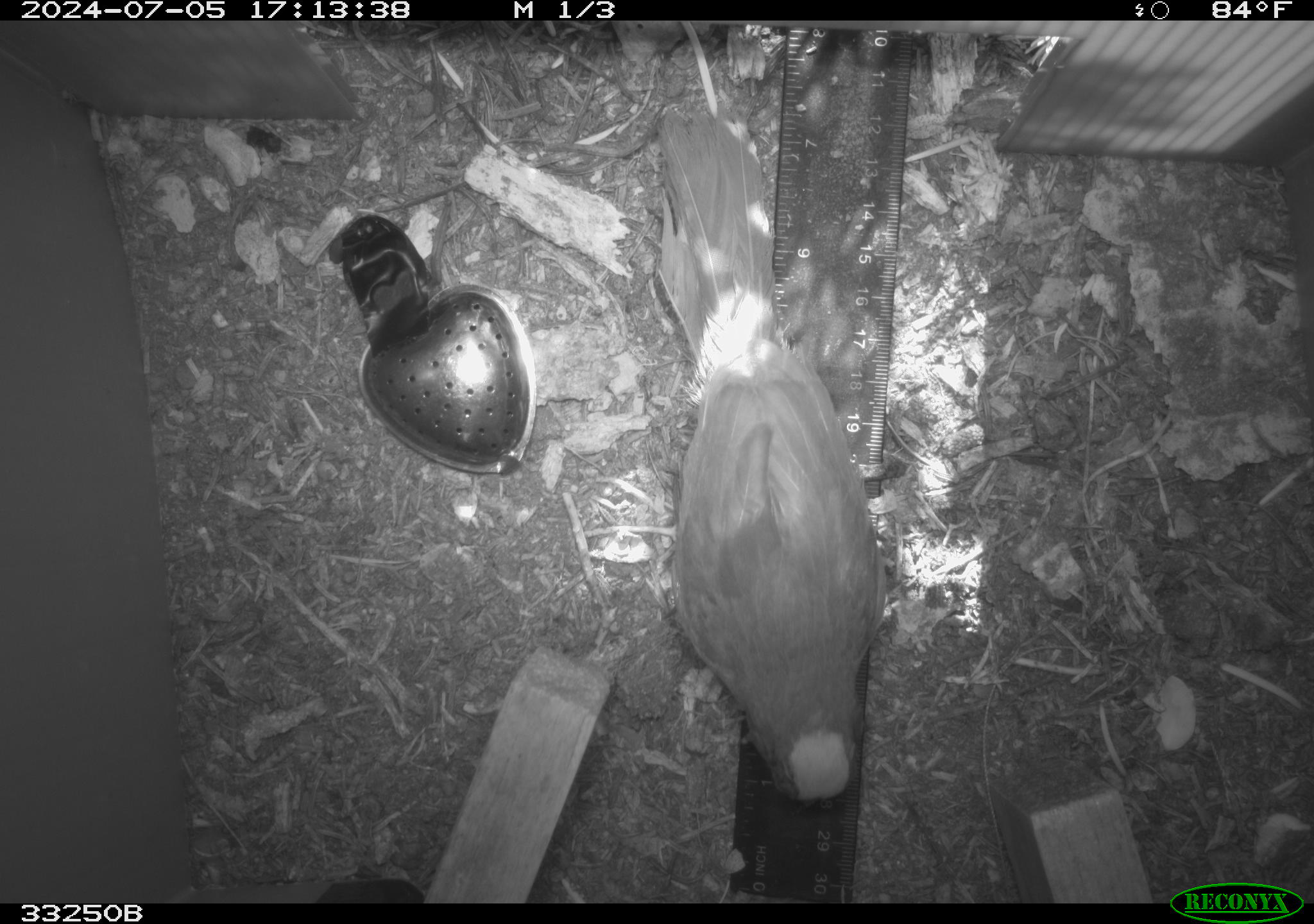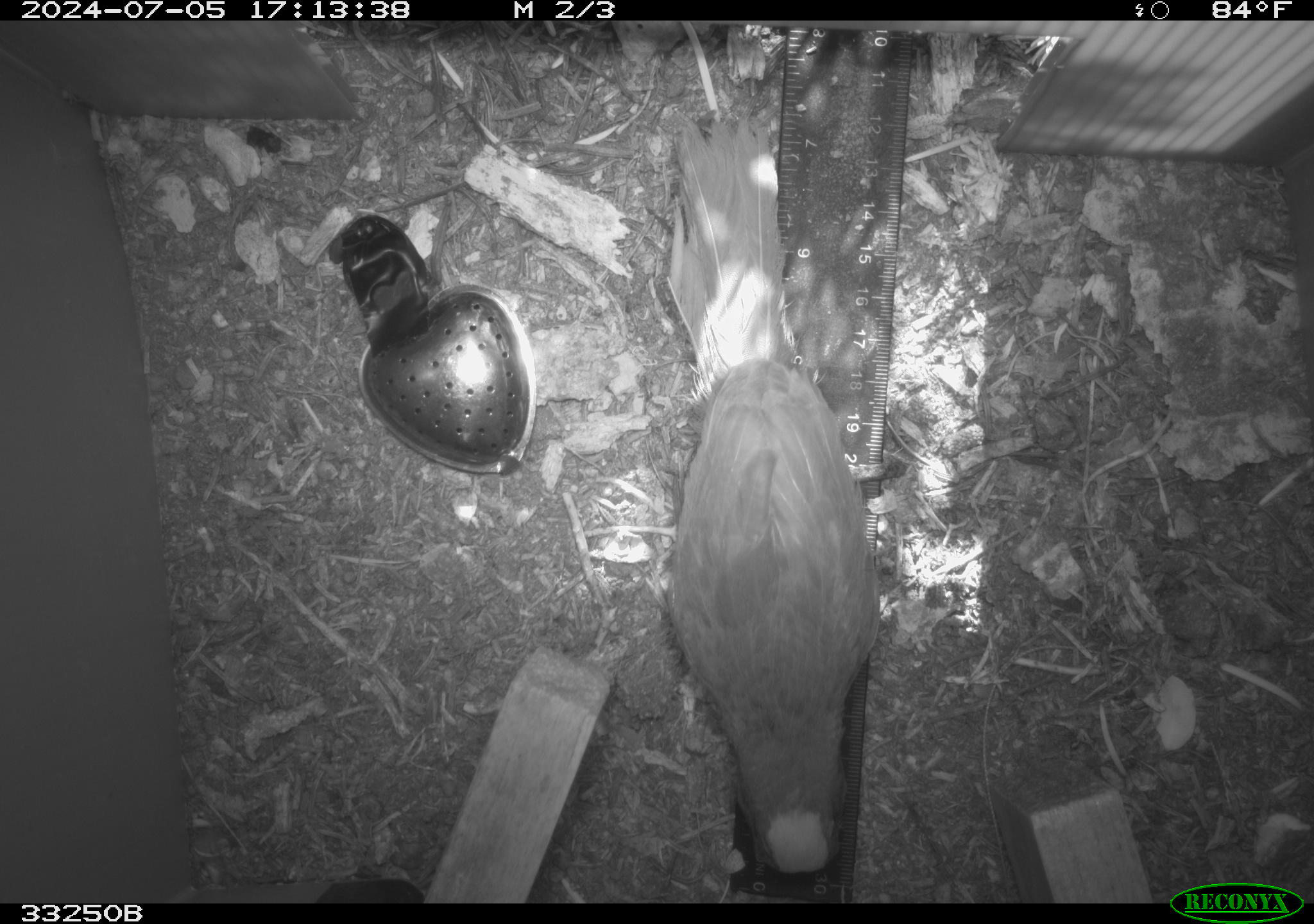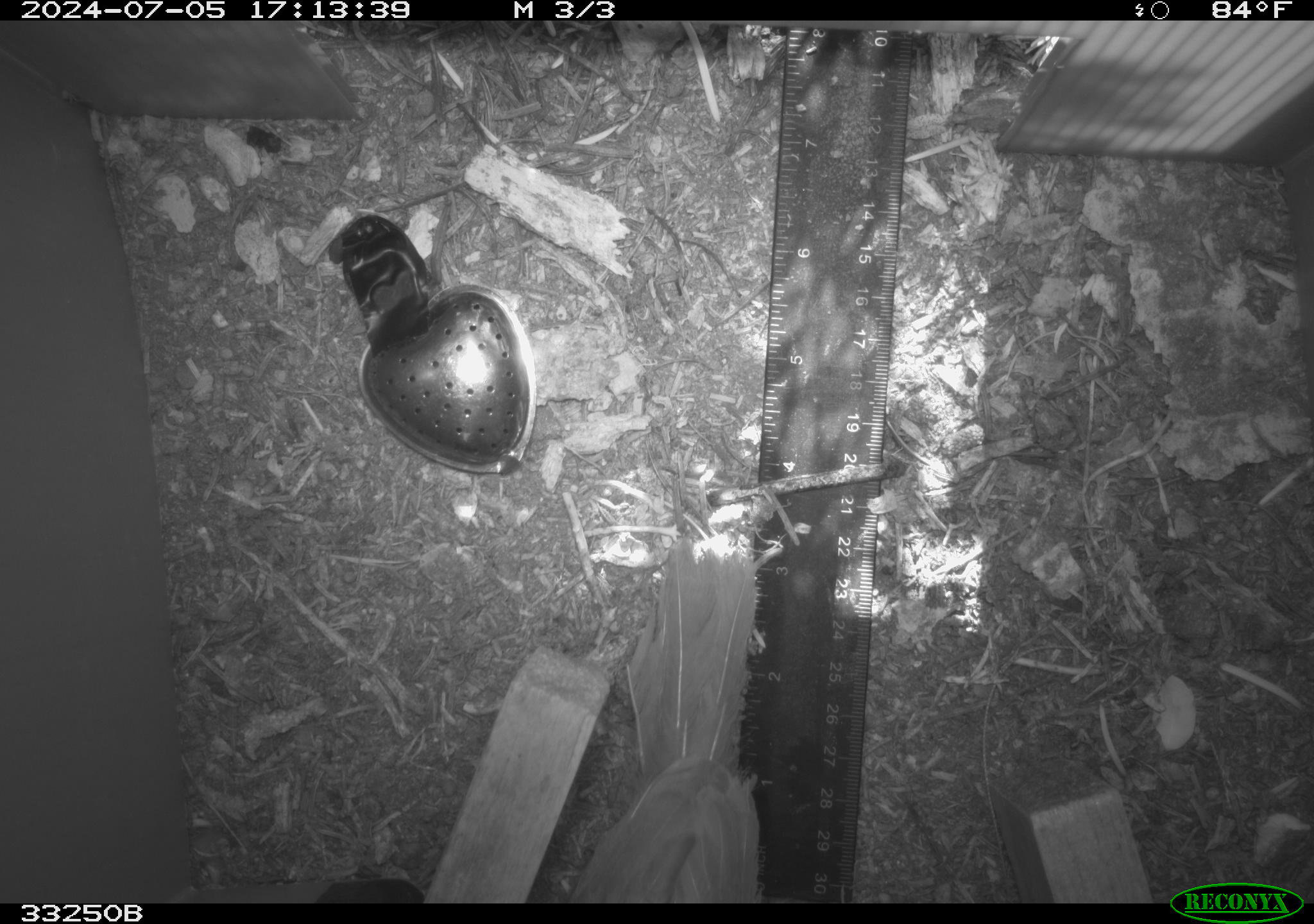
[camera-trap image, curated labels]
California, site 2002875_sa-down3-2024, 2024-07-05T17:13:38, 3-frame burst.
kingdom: Animalia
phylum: Chordata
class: Aves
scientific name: Aves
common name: bird